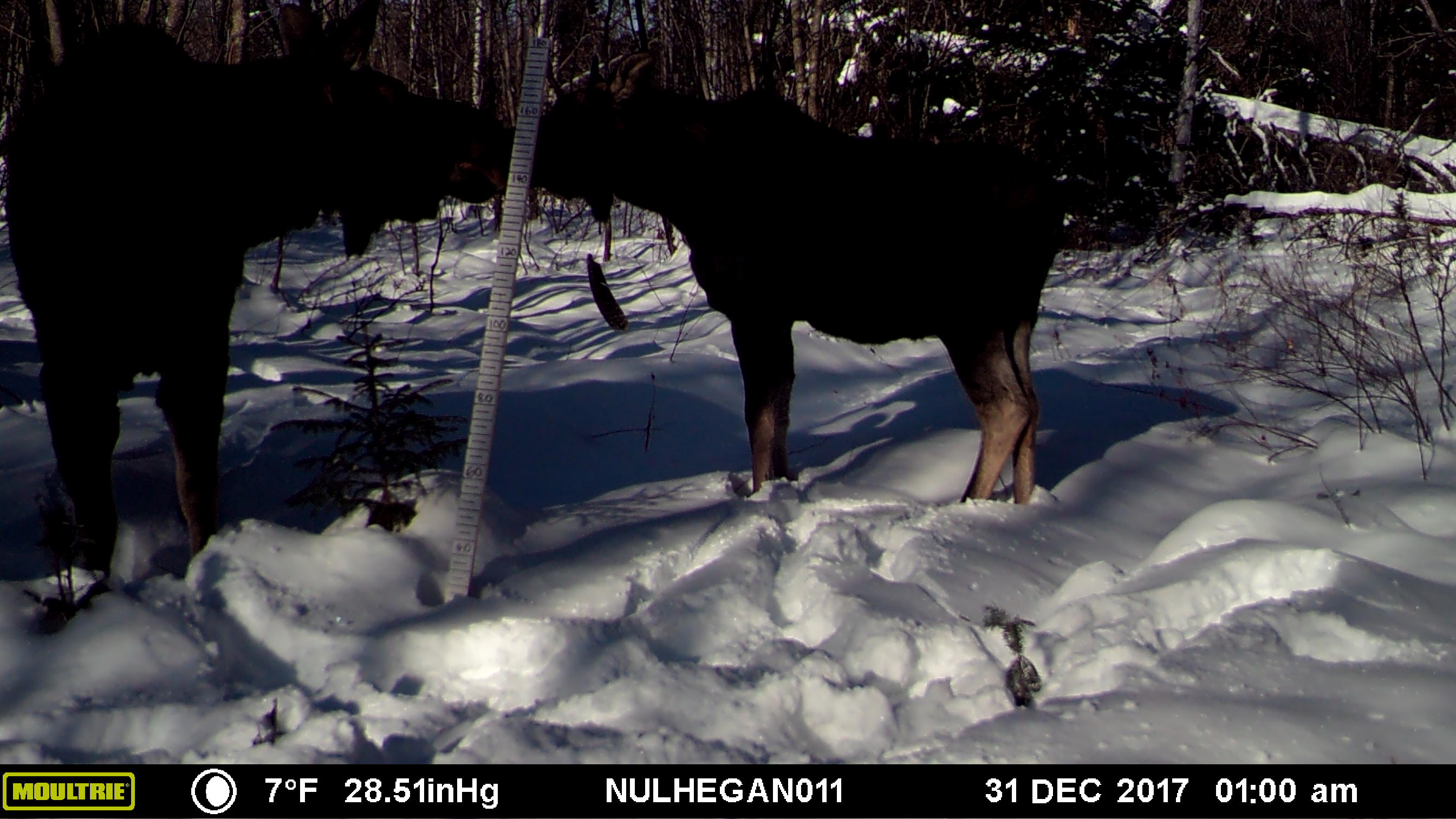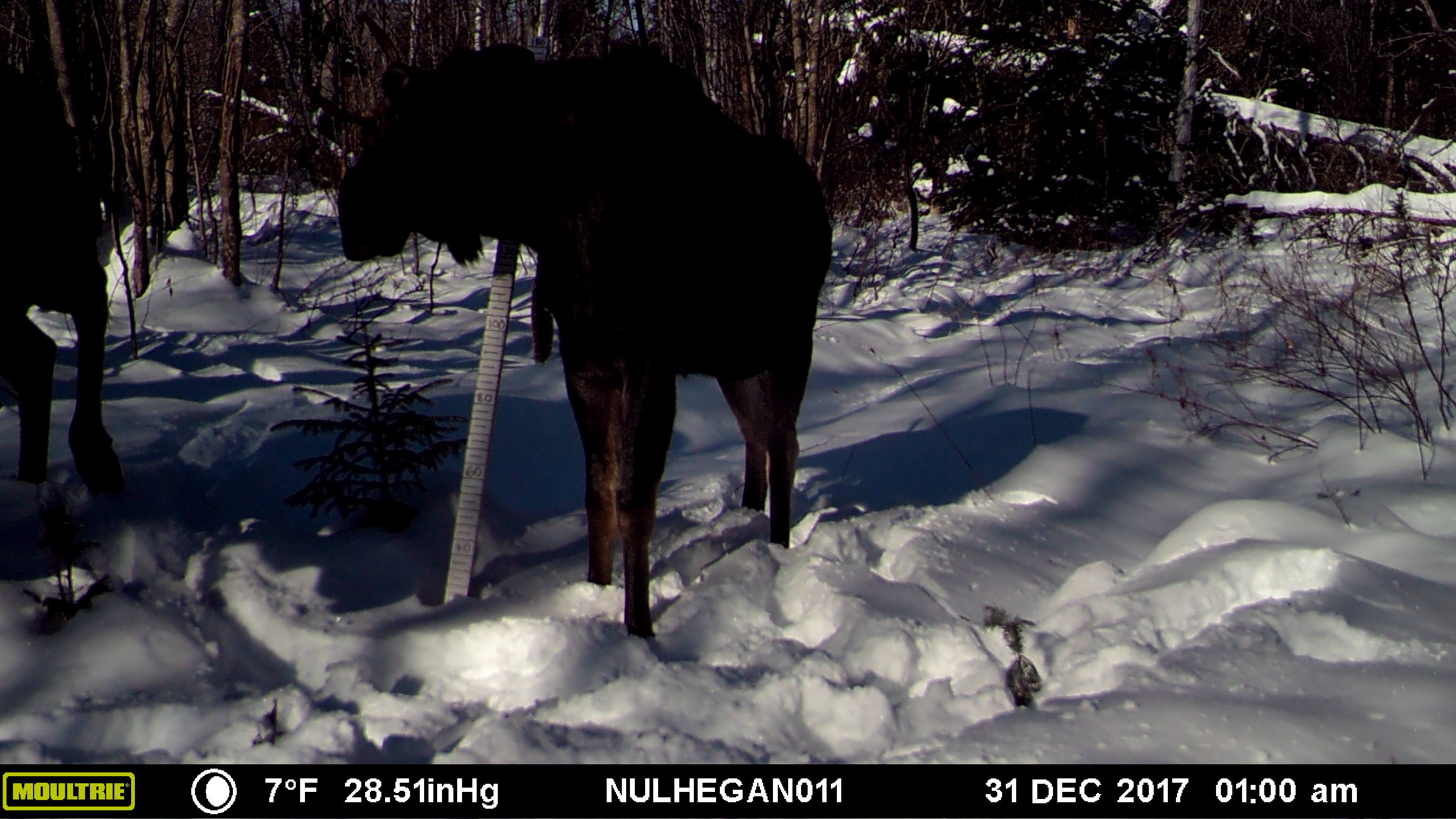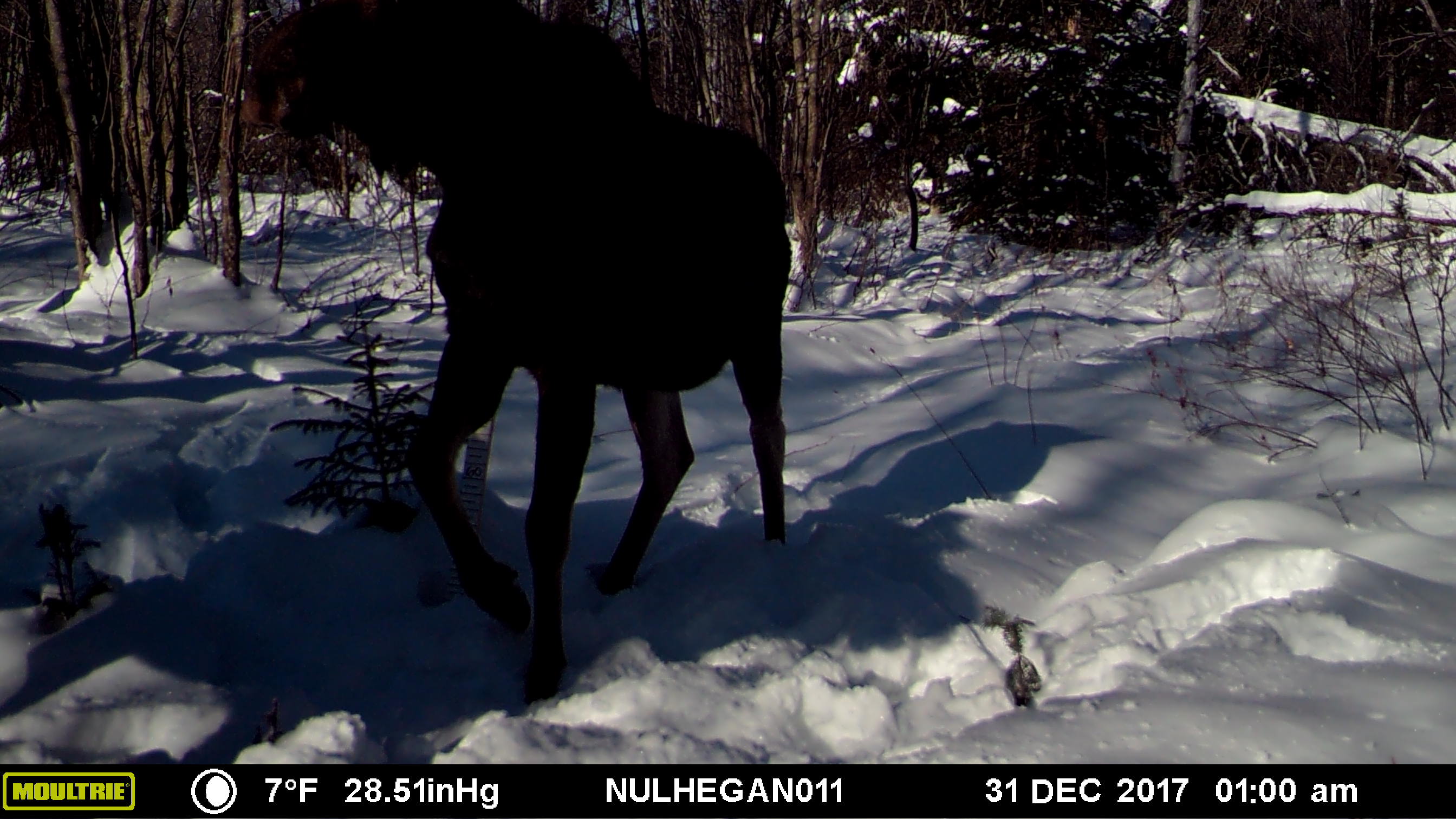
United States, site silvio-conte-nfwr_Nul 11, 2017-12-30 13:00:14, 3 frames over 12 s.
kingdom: Animalia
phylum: Chordata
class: Mammalia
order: Artiodactyla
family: Cervidae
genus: Alces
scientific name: Alces alces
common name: moose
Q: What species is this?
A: Moose (Alces alces).